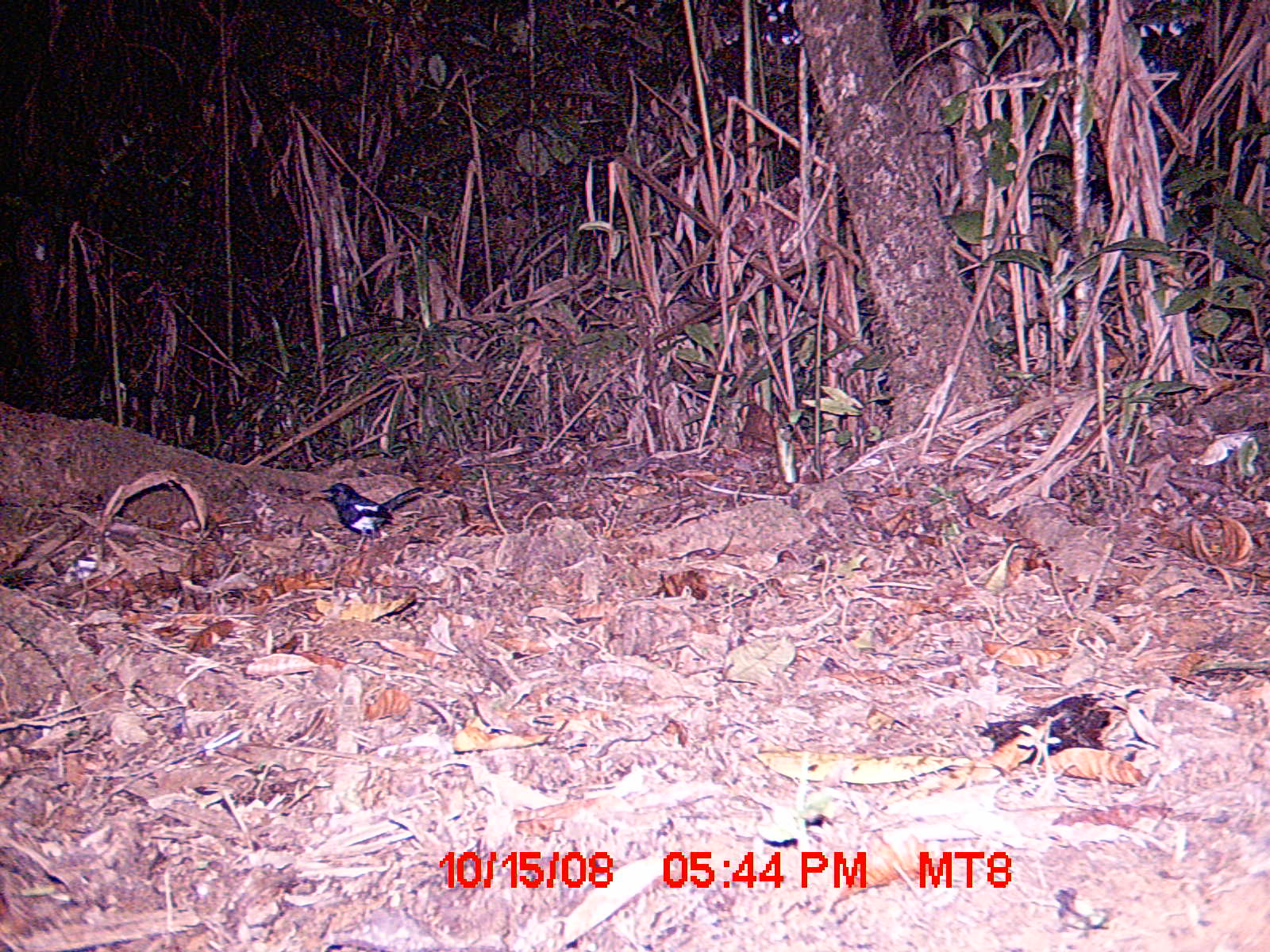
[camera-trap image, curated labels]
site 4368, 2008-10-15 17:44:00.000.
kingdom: Animalia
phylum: Chordata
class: Aves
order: Passeriformes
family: Muscicapidae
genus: Copsychus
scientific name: Copsychus albospecularis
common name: madagascar magpie-robin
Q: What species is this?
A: Copsychus albospecularis (madagascar magpie-robin).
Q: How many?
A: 1.